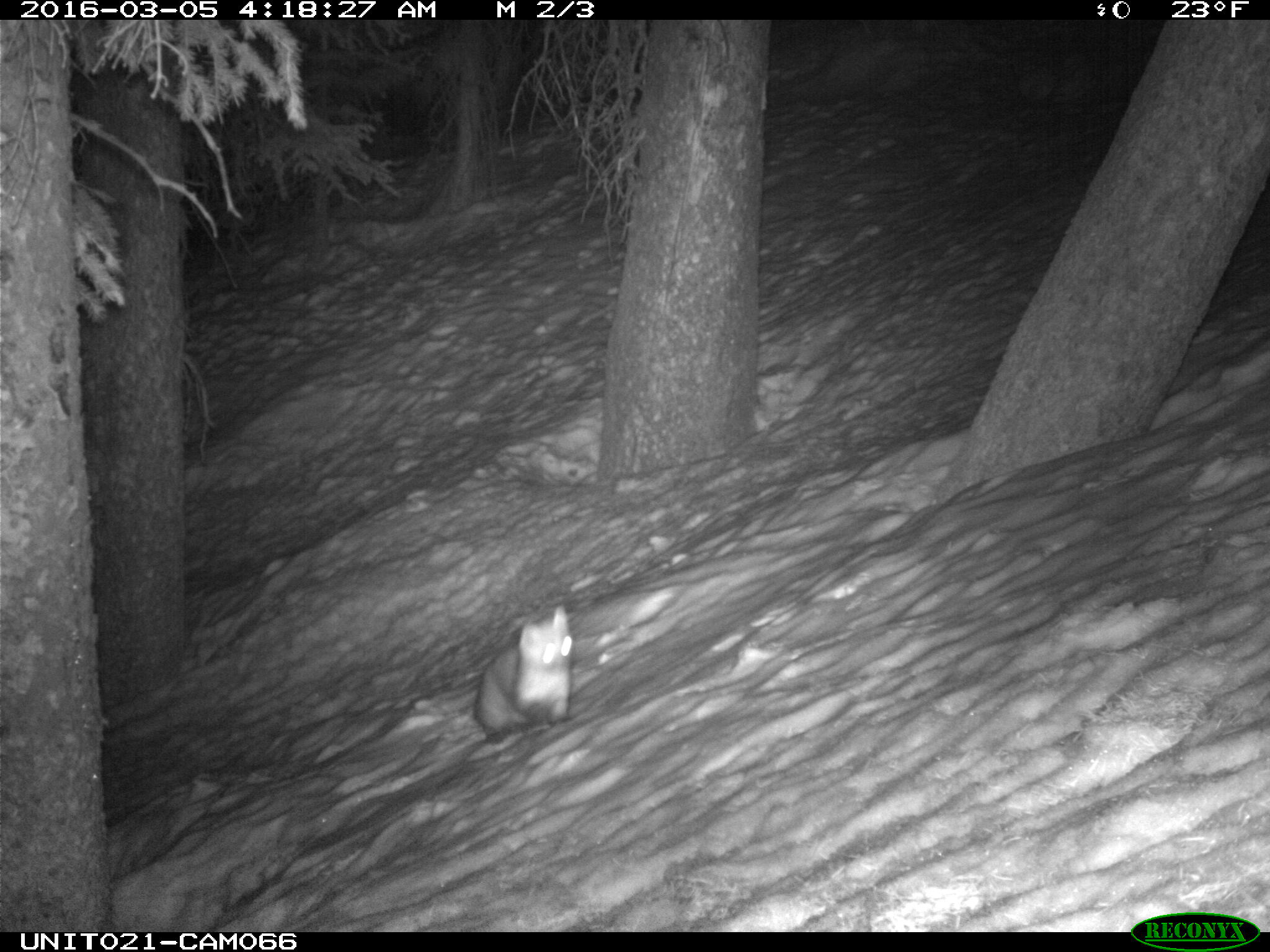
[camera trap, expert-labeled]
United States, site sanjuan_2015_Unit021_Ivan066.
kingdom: Animalia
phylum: Chordata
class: Mammalia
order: Carnivora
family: Mustelidae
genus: Martes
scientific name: Martes americana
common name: american marten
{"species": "Martes americana (american marten)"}